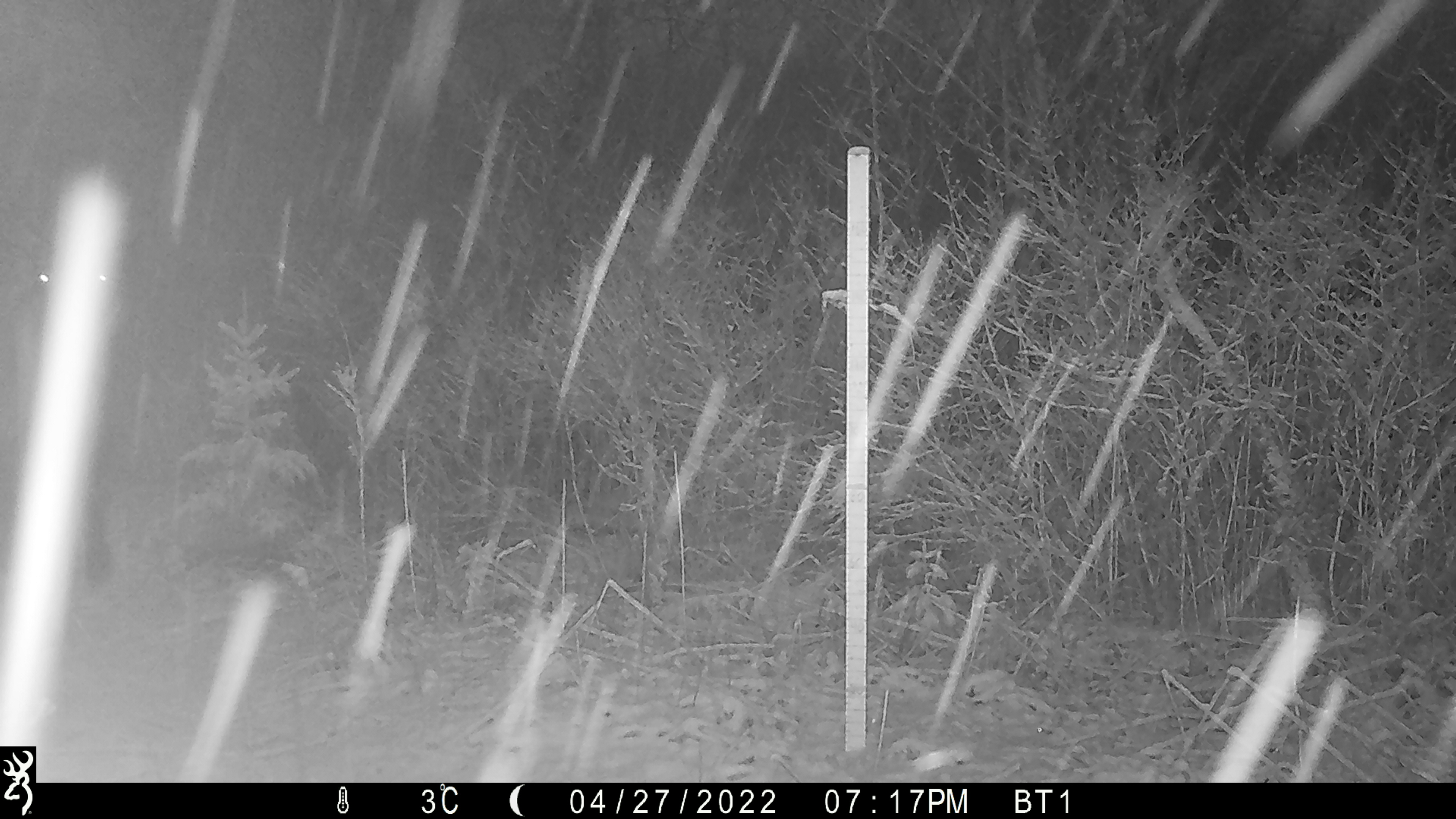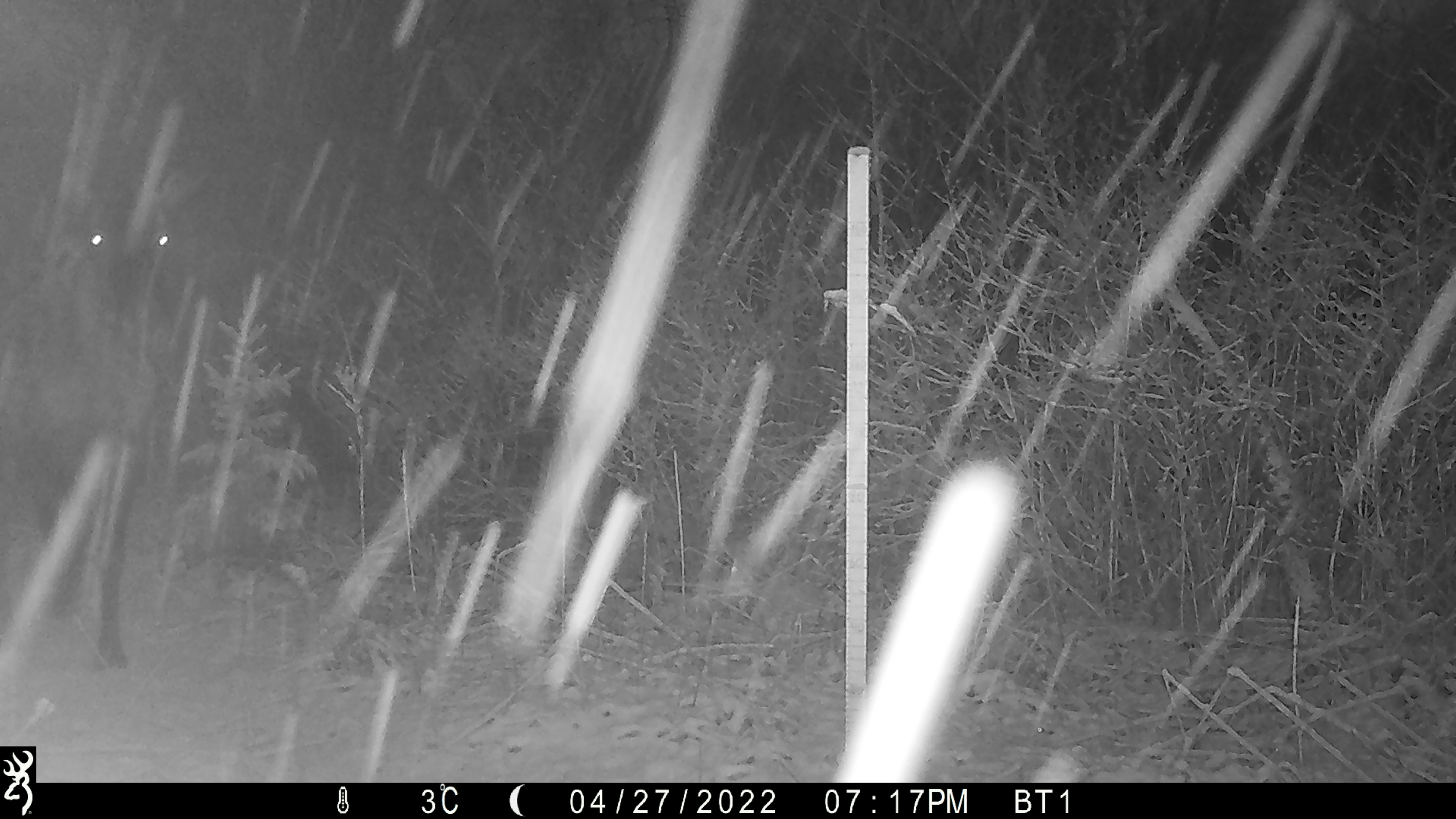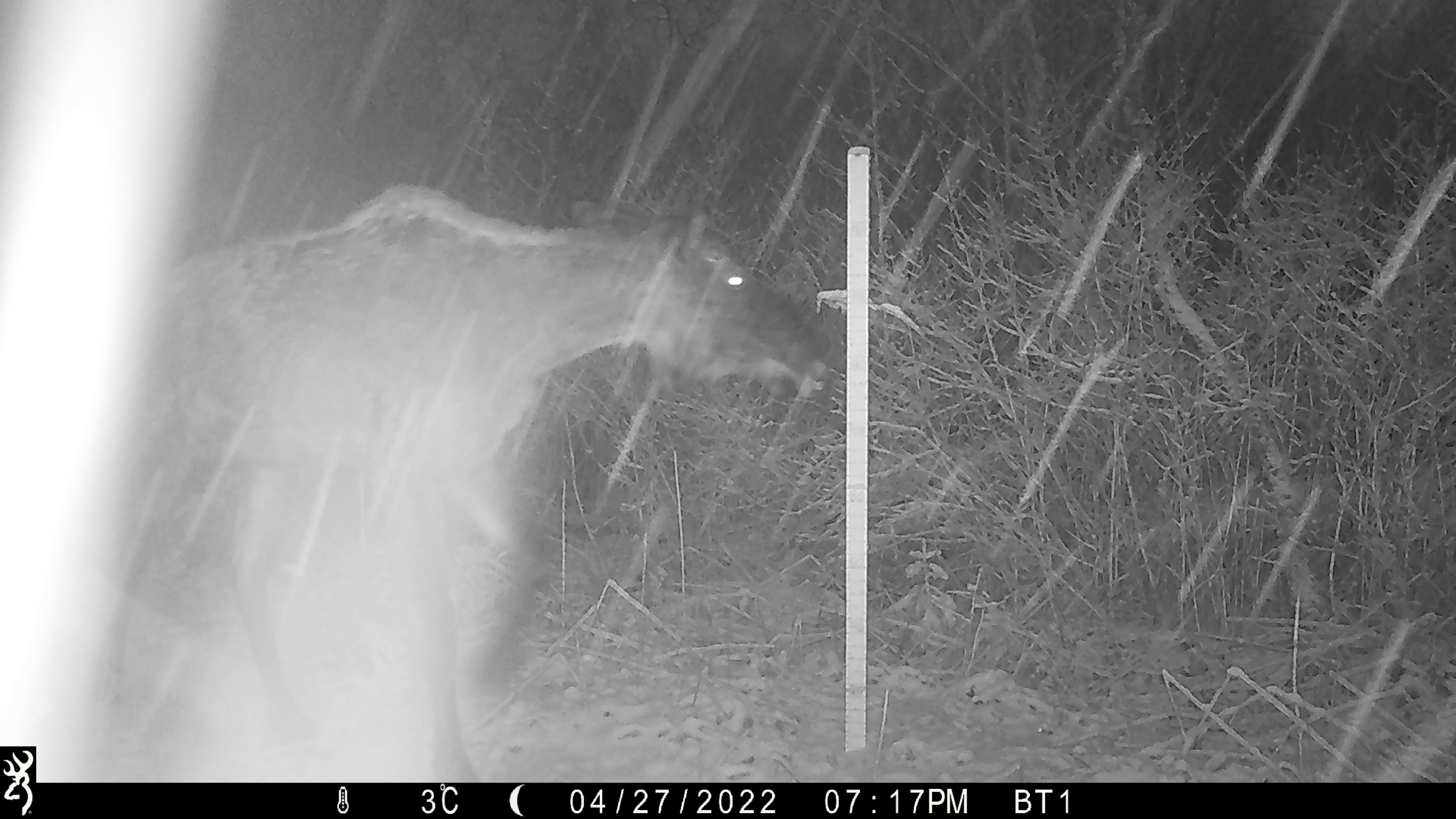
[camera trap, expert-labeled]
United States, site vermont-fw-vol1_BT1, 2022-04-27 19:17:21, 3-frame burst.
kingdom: Animalia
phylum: Chordata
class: Mammalia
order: Artiodactyla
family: Cervidae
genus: Alces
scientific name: Alces alces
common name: moose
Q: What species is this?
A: Moose (Alces alces).